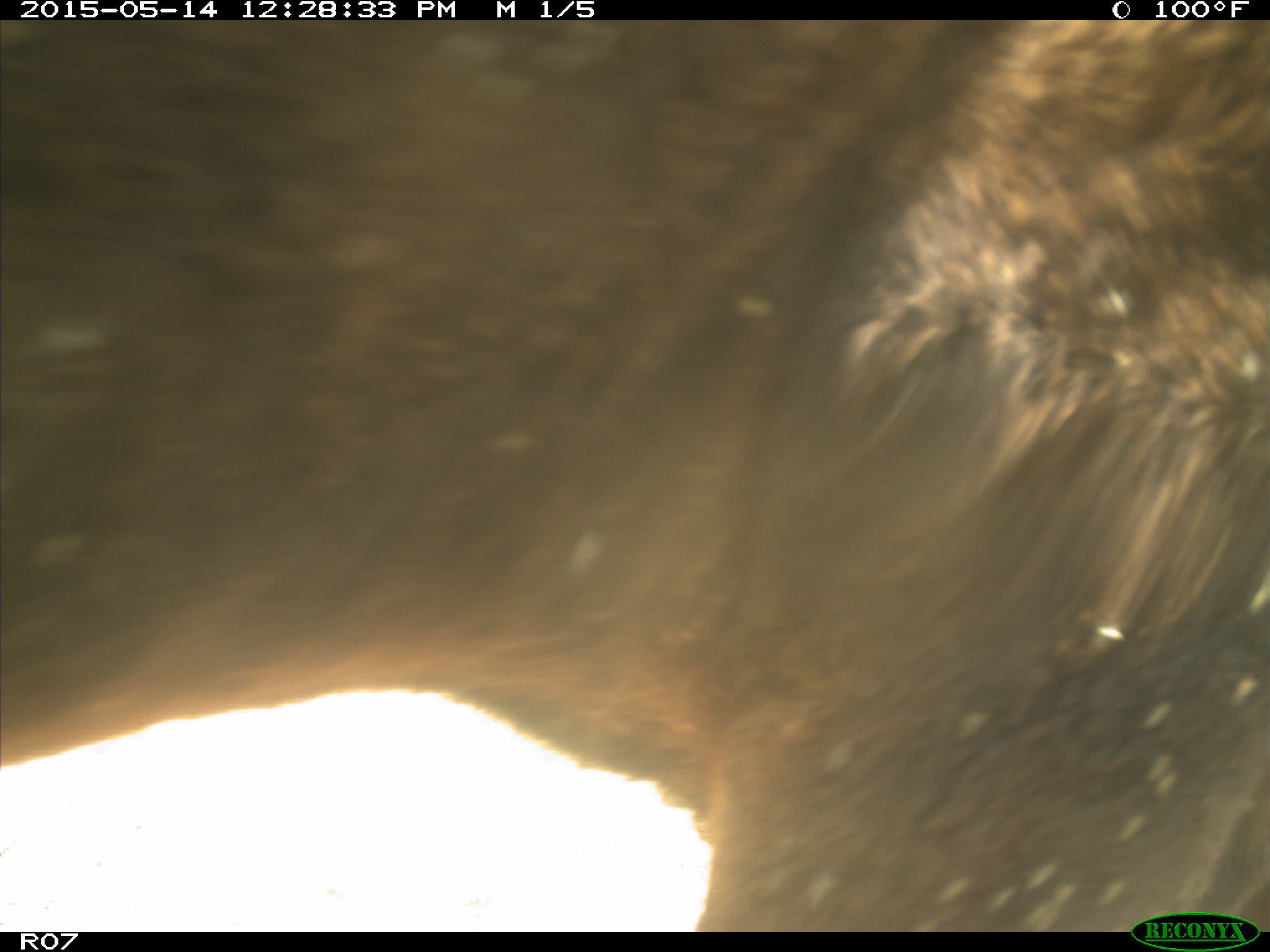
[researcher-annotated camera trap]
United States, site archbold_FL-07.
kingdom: Animalia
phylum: Chordata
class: Mammalia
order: Artiodactyla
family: Bovidae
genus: Bos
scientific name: Bos taurus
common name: domestic cow